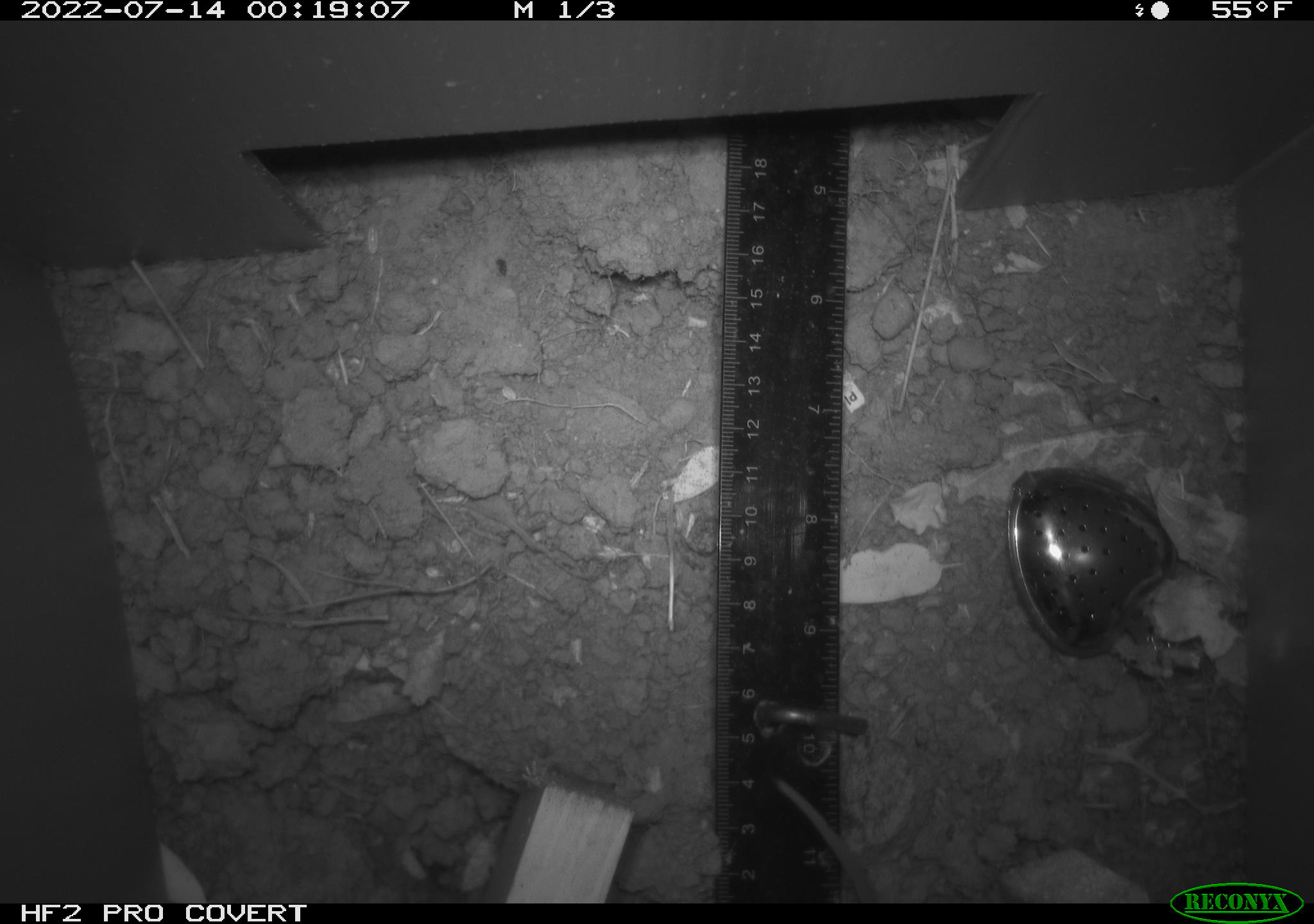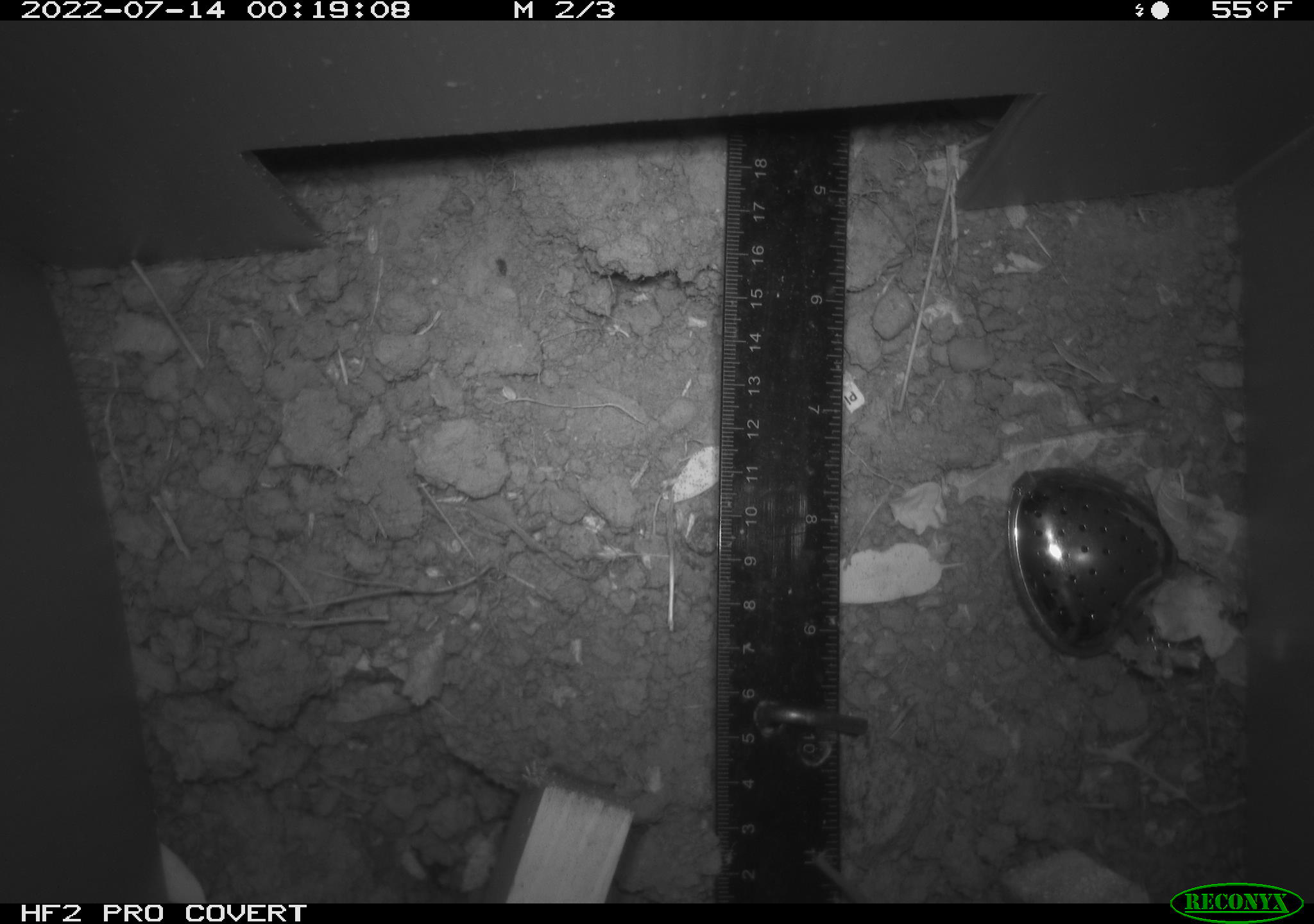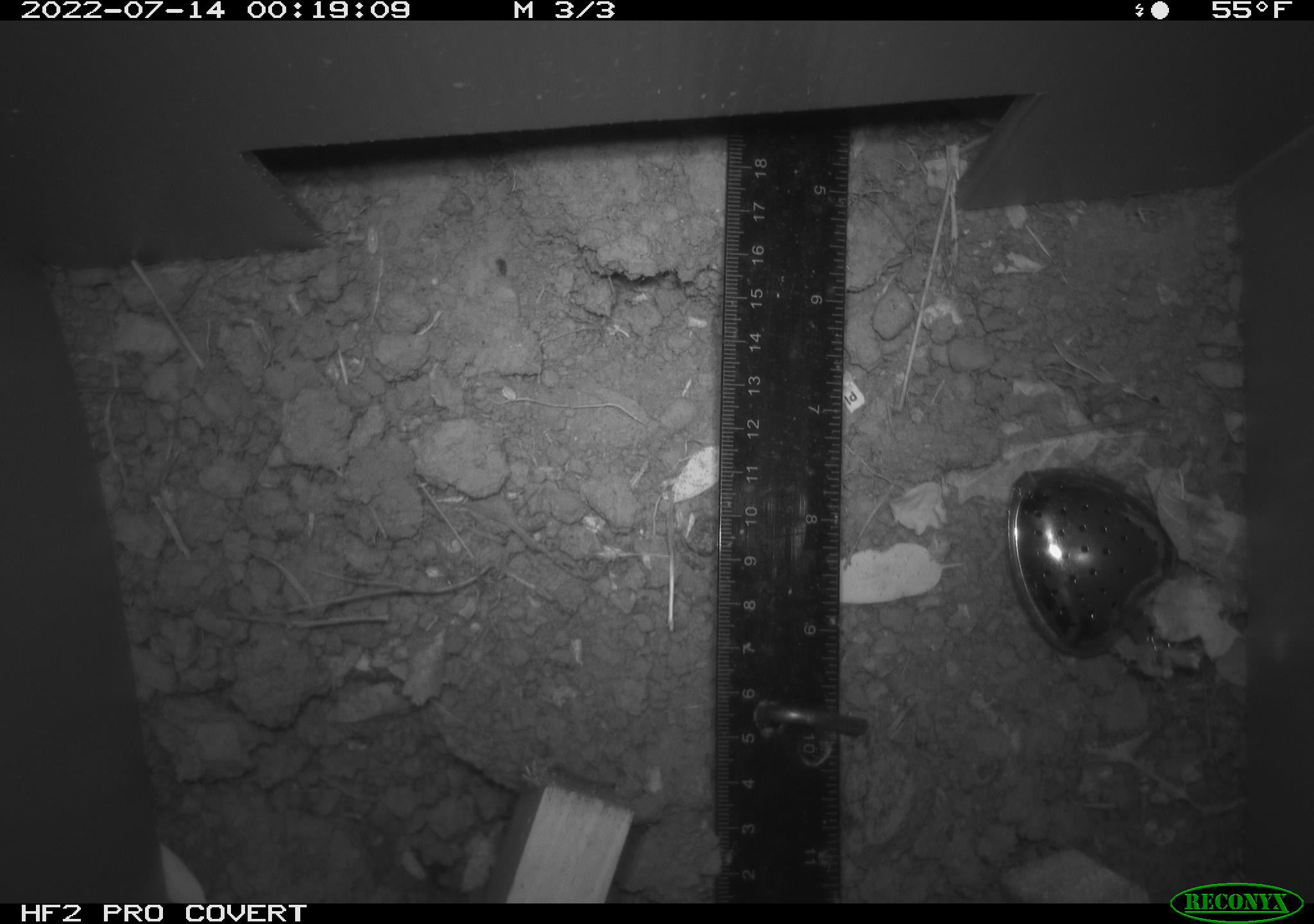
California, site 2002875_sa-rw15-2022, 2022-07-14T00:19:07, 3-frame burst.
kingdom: Animalia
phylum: Chordata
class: Mammalia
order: Rodentia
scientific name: Rodentia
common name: rodent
Rodent (Rodentia).